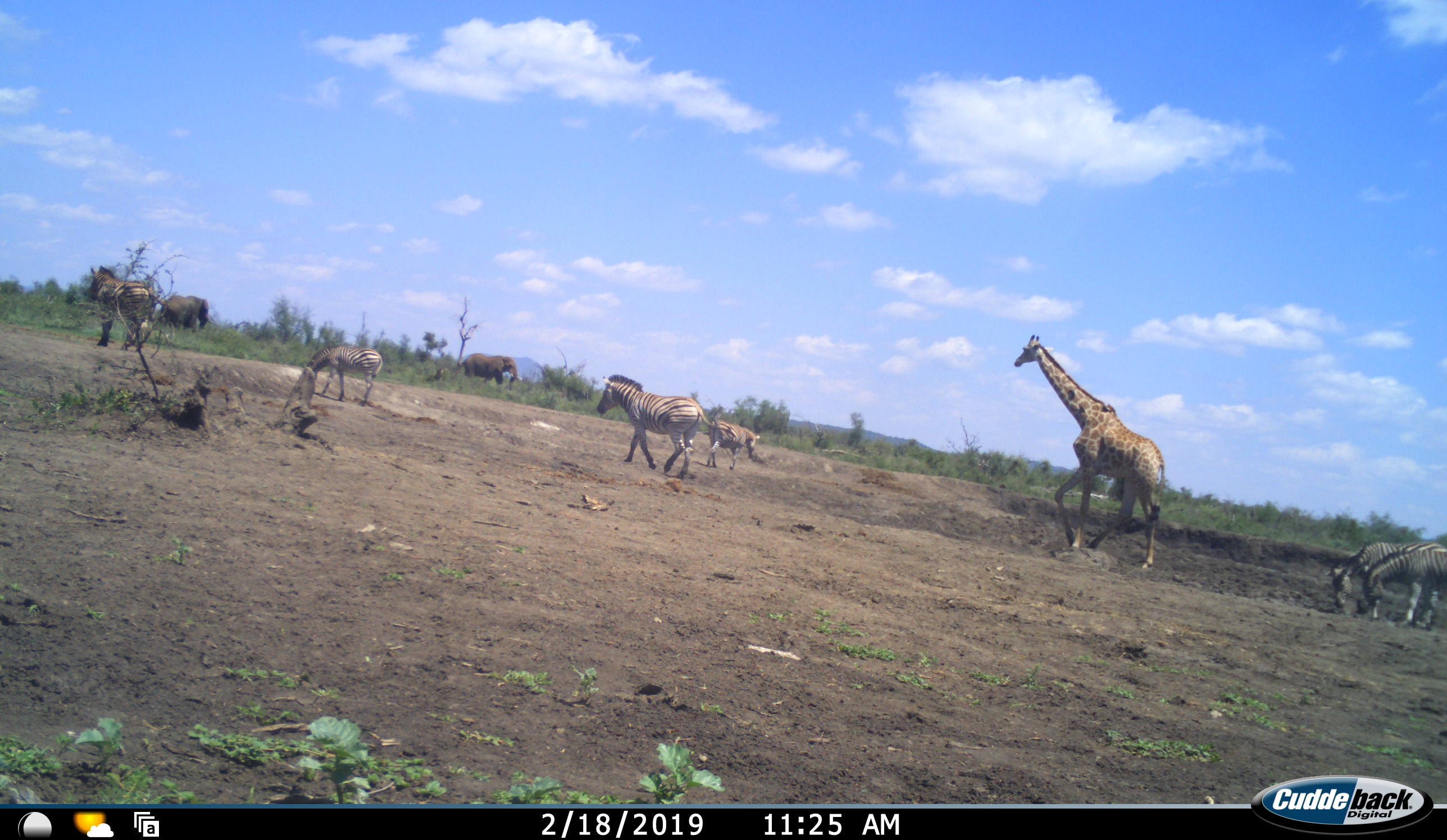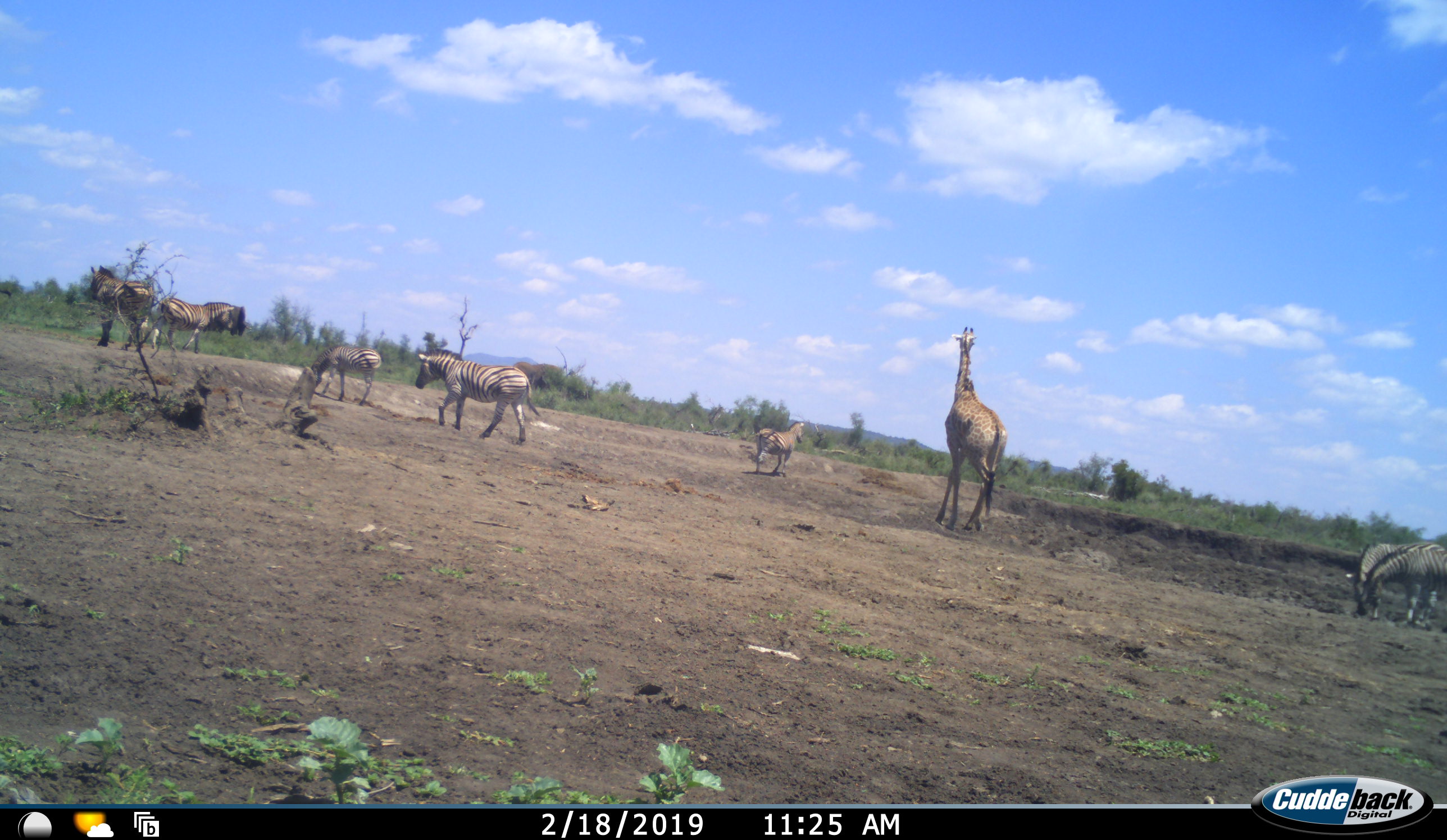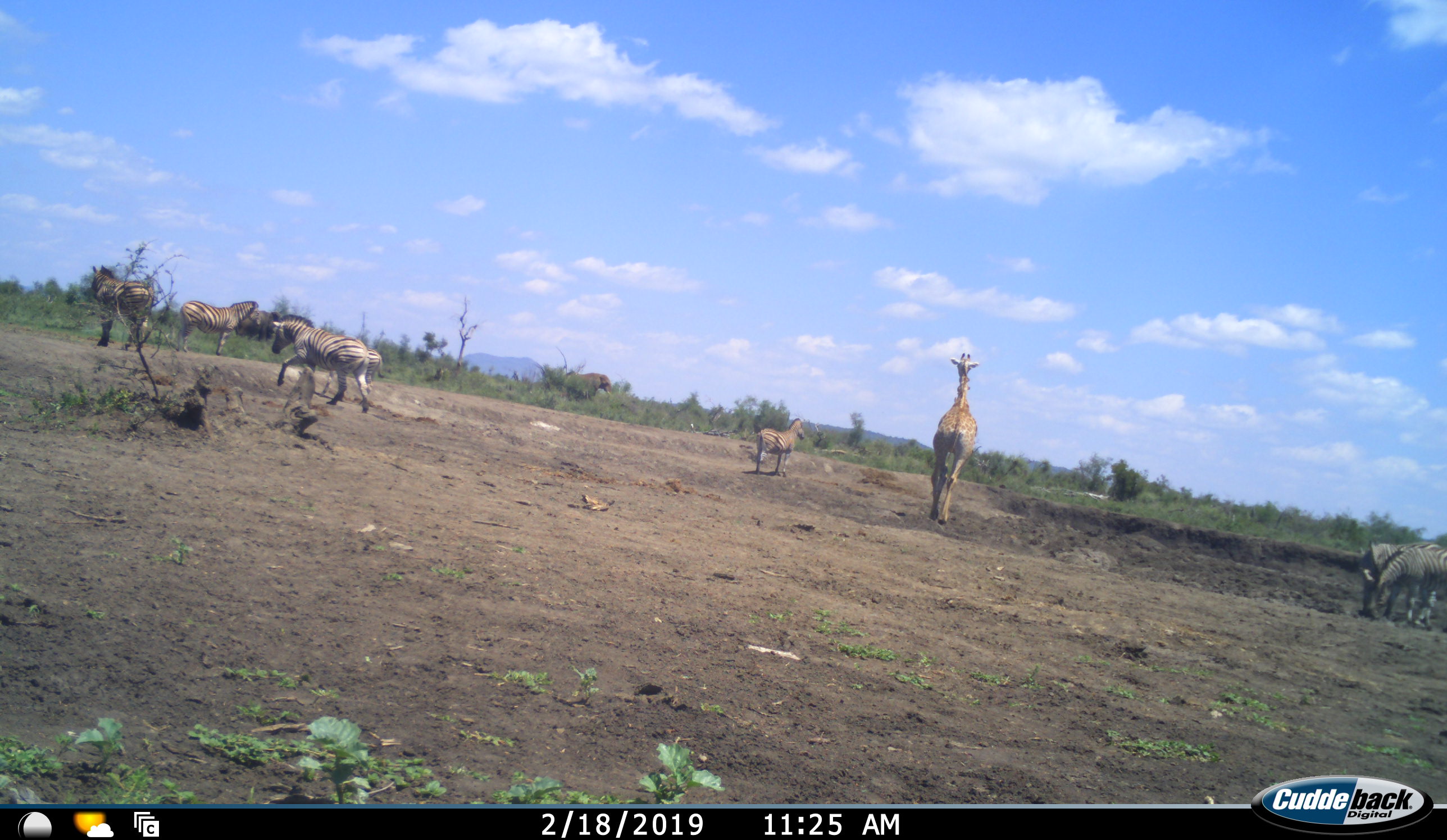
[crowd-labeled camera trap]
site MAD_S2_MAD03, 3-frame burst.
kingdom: Animalia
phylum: Chordata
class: Mammalia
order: Proboscidea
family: Elephantidae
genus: Loxodonta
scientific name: Loxodonta africana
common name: african bush elephant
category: elephant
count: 2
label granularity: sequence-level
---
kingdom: Animalia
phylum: Chordata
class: Mammalia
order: Artiodactyla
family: Giraffidae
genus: Giraffa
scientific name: Giraffa camelopardalis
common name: giraffe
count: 1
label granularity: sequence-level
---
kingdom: Animalia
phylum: Chordata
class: Mammalia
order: Perissodactyla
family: Equidae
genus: Equus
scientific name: Equus quagga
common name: plains zebra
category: zebraplains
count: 6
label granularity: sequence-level